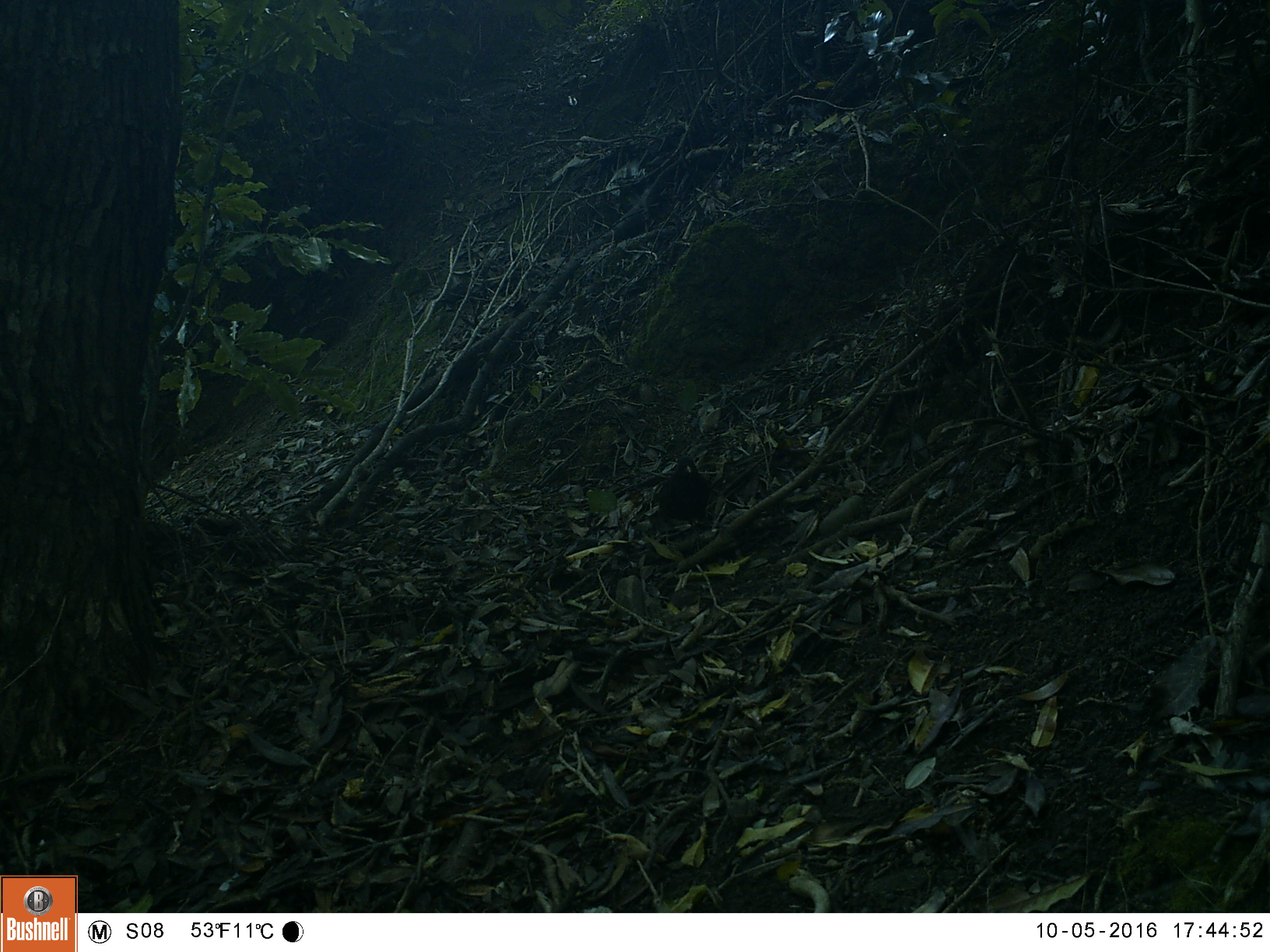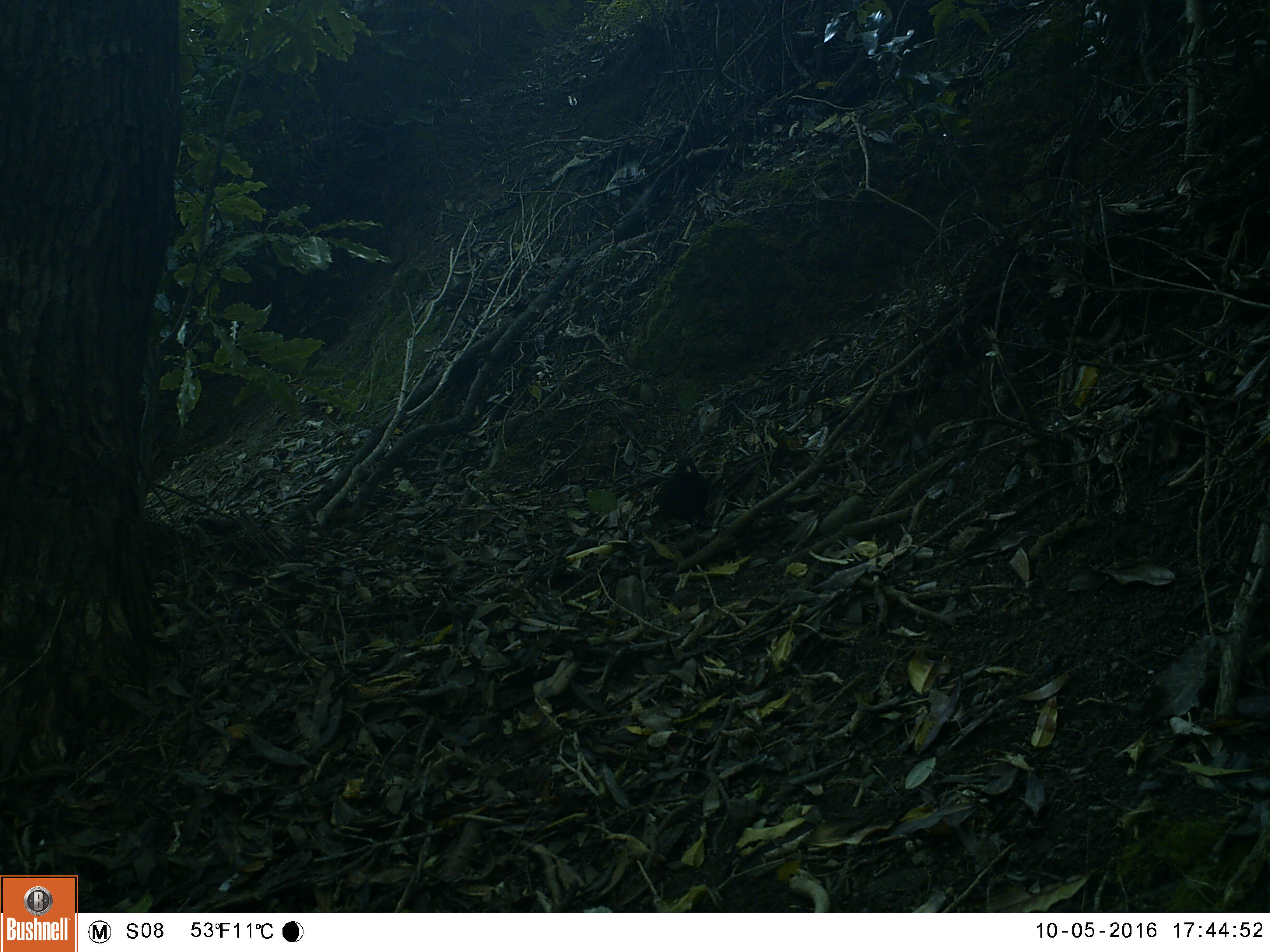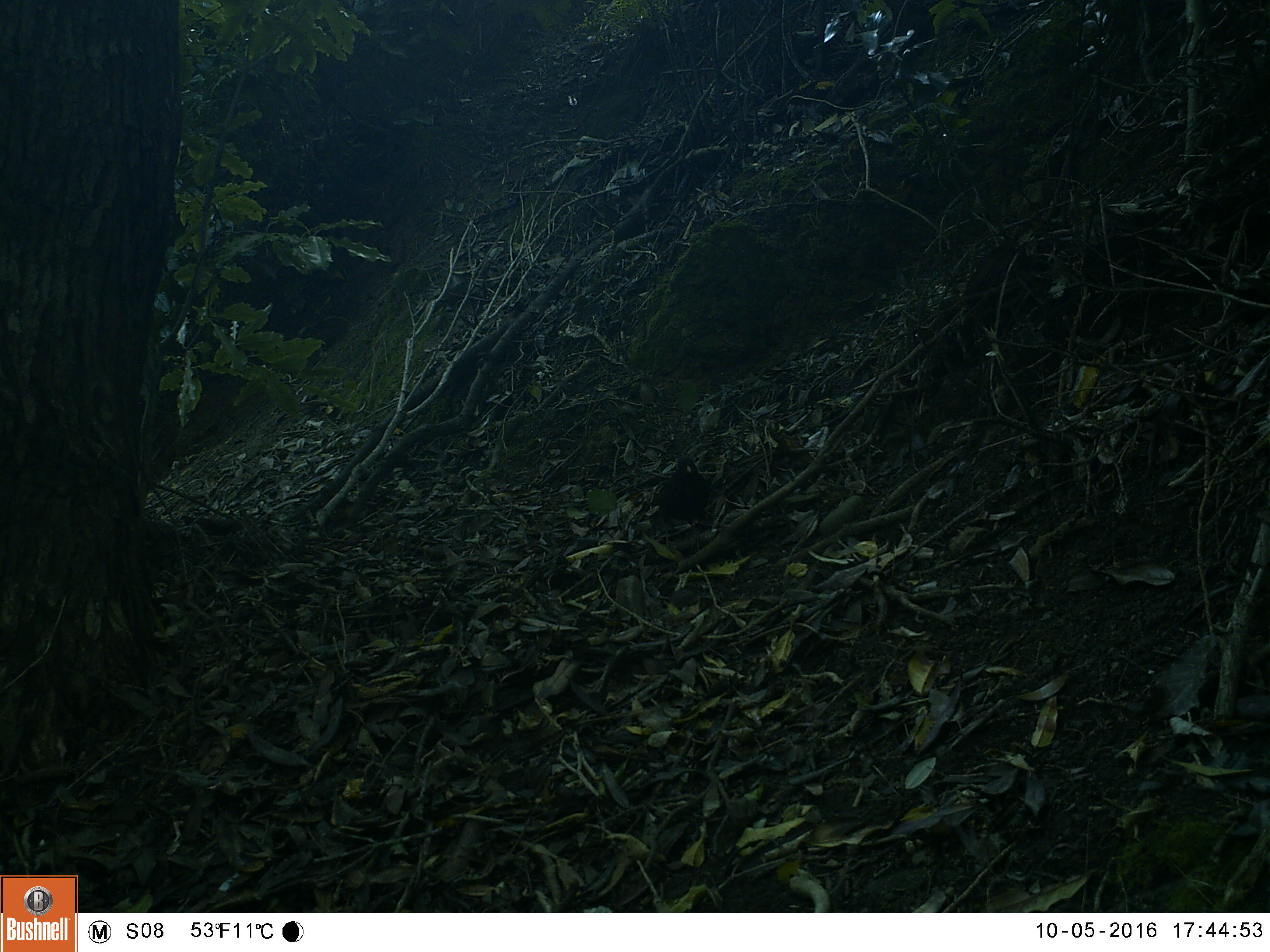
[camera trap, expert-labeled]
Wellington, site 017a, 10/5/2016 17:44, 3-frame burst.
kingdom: Animalia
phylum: Chordata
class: Aves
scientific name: Aves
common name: bird